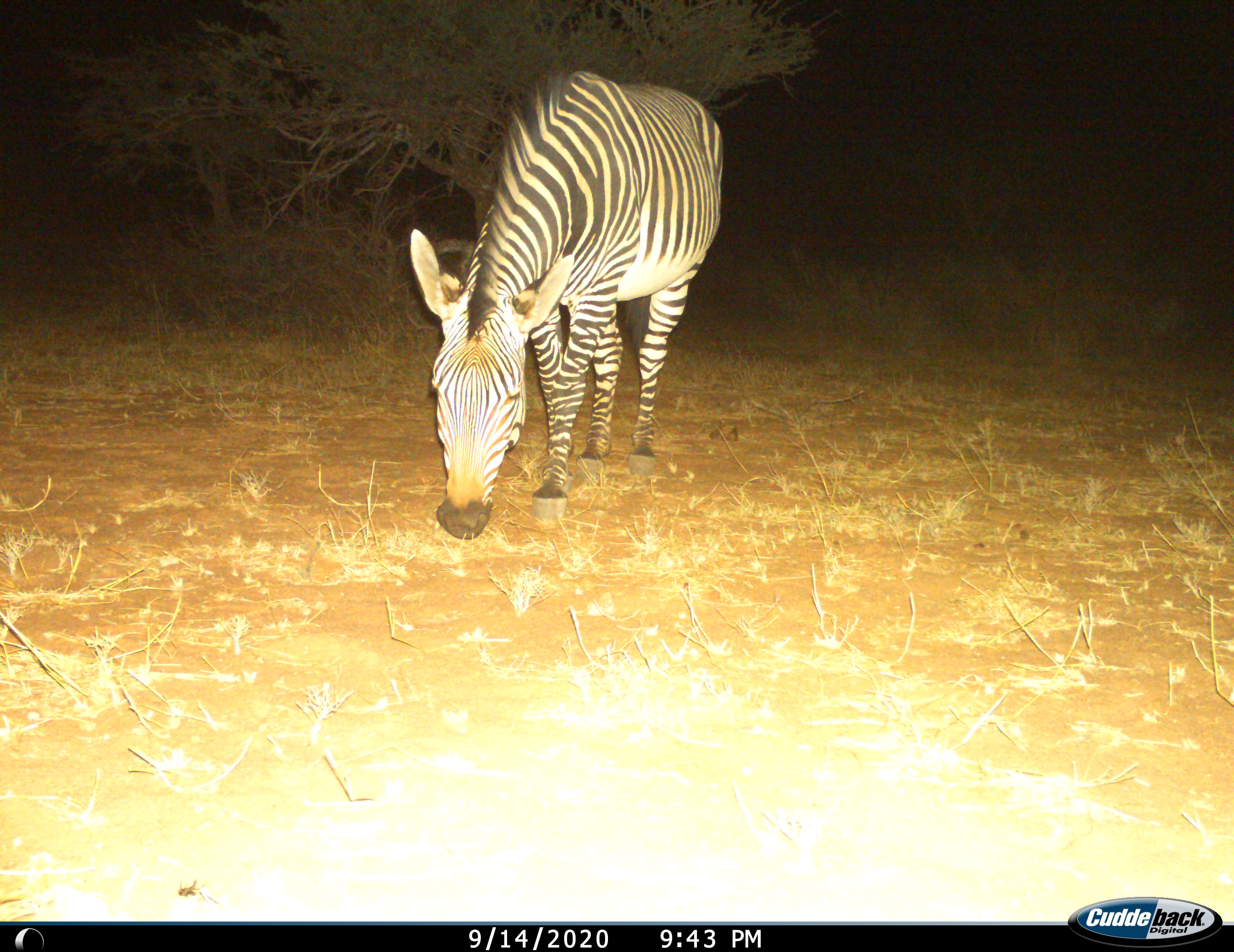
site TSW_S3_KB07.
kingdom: Animalia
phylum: Chordata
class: Mammalia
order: Perissodactyla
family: Equidae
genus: Equus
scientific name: Equus zebra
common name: mountain zebra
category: zebramountain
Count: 1.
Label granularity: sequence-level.